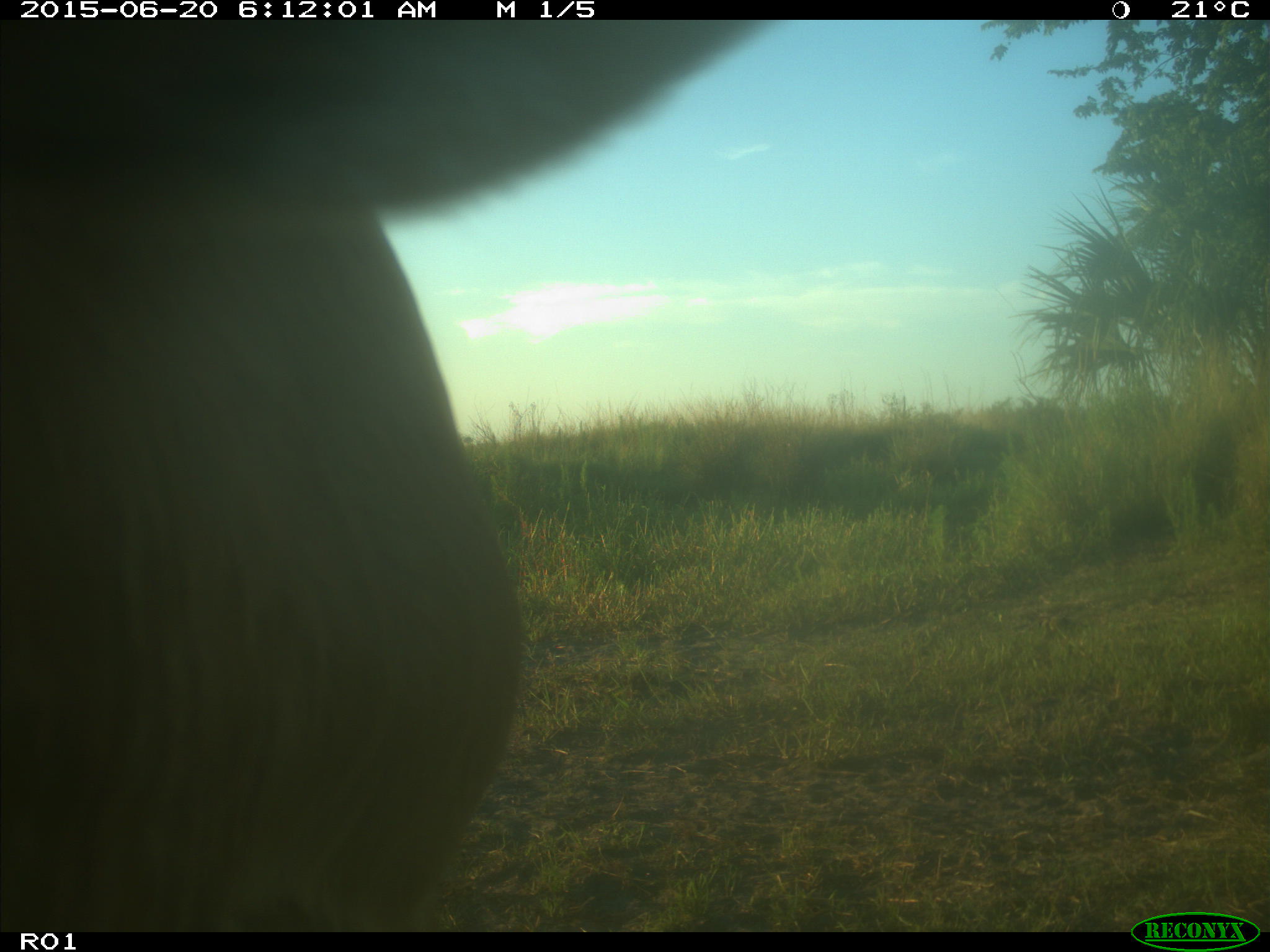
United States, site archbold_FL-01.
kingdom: Animalia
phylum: Chordata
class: Mammalia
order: Artiodactyla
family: Bovidae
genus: Bos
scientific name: Bos taurus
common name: domestic cow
Bos taurus (domestic cow).